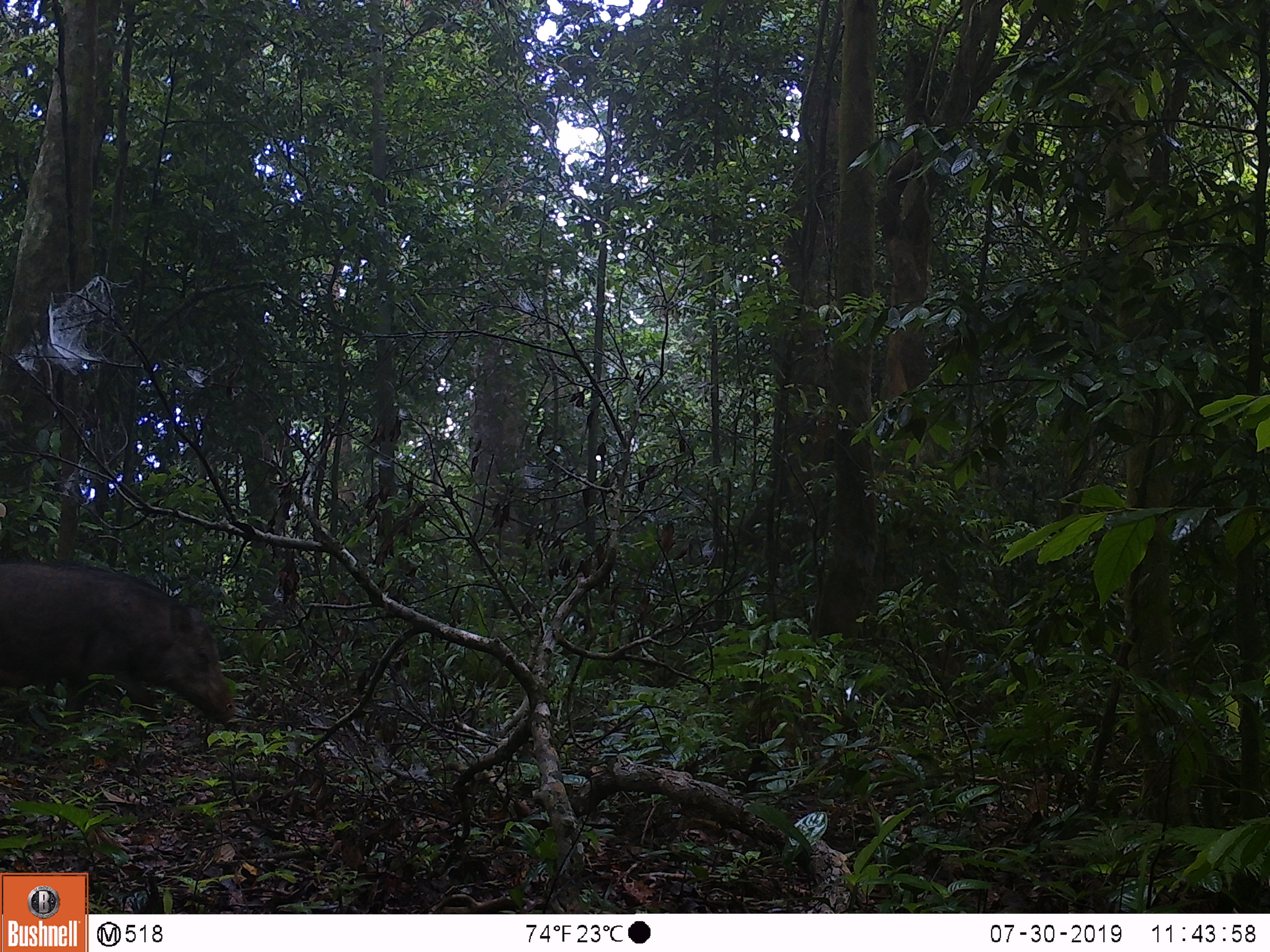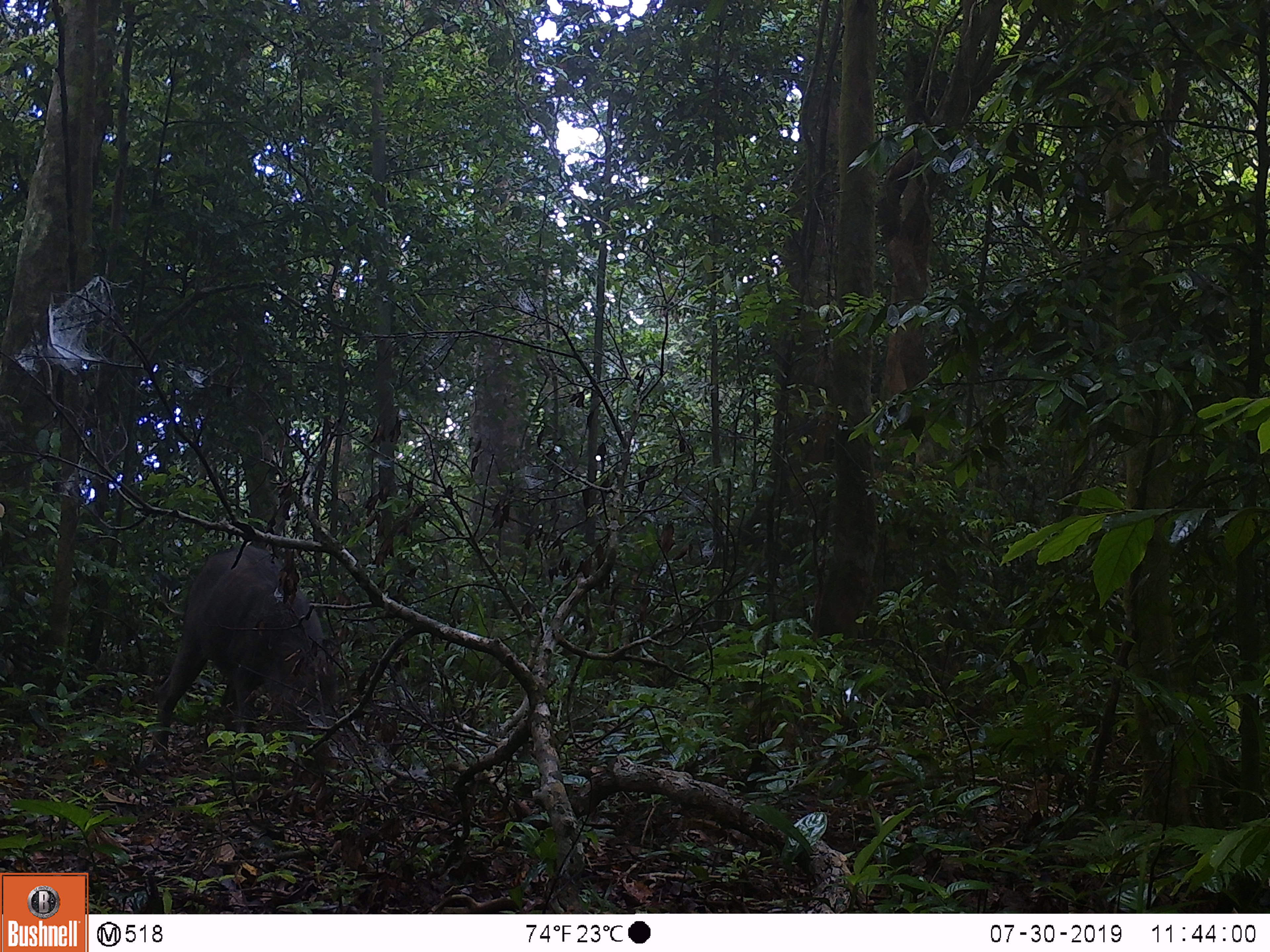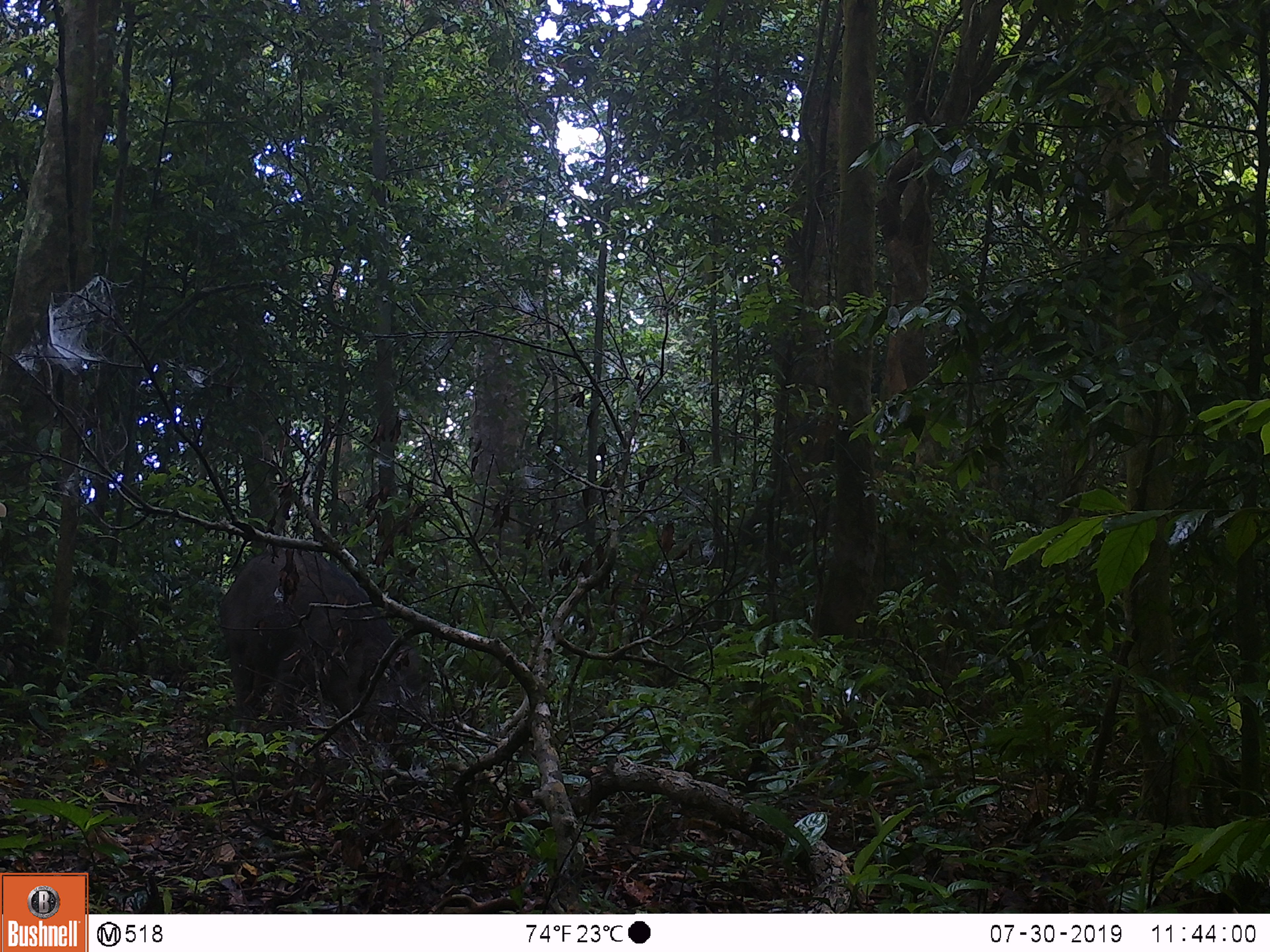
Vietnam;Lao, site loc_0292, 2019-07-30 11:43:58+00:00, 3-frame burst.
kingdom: Animalia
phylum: Chordata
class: Mammalia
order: Artiodactyla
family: Suidae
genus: Sus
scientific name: Sus scrofa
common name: eurasian wild pig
Eurasian wild pig (Sus scrofa). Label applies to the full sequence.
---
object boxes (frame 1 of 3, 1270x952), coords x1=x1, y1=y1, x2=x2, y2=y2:
eurasian wild pig: x1=0, y1=564, x2=238, y2=724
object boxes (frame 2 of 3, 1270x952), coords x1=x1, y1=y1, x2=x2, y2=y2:
eurasian wild pig: x1=150, y1=544, x2=340, y2=757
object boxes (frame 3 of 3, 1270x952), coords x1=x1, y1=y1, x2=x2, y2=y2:
eurasian wild pig: x1=218, y1=548, x2=435, y2=734